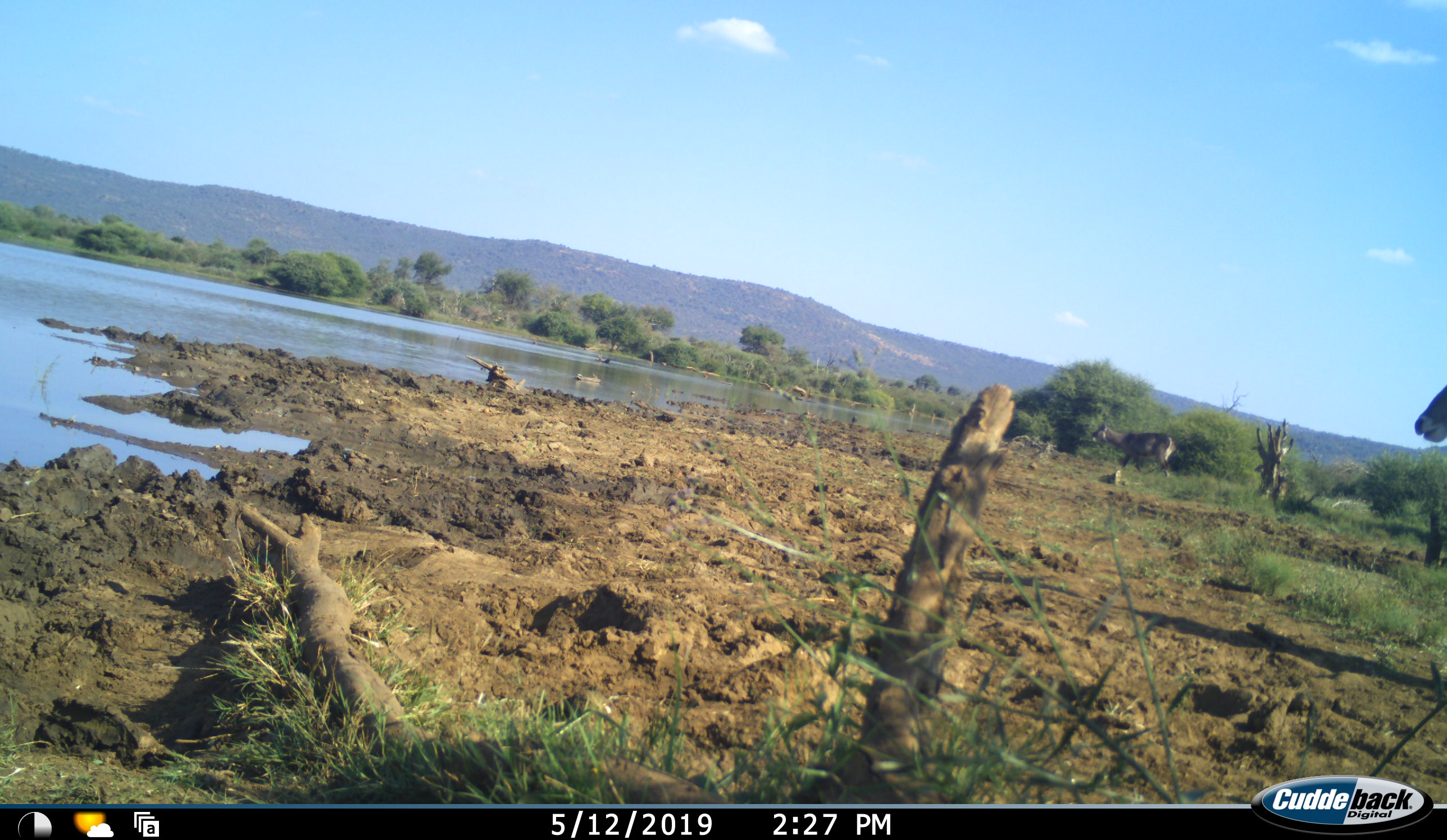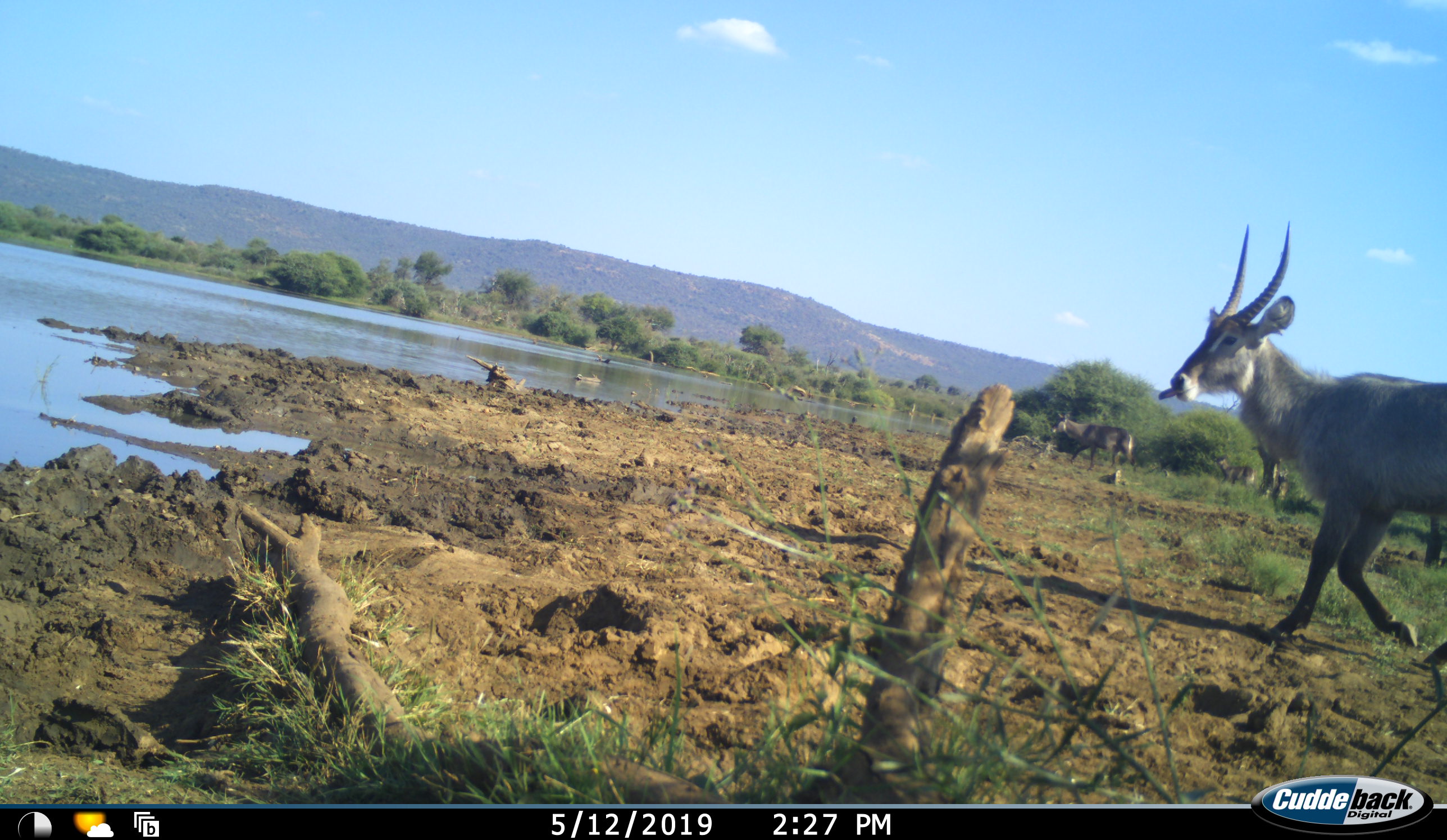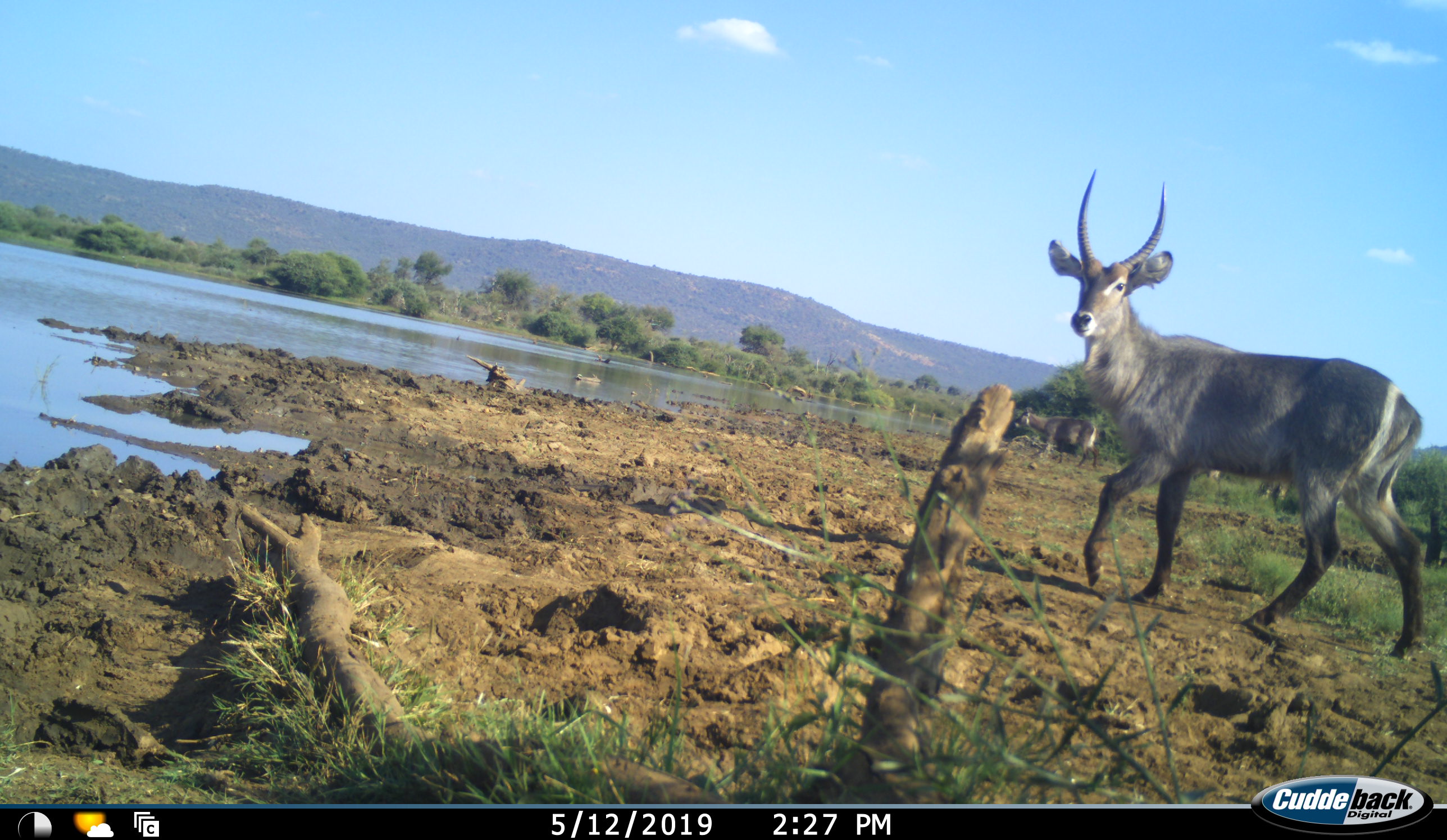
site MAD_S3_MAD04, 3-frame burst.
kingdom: Animalia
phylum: Chordata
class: Mammalia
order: Artiodactyla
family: Bovidae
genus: Kobus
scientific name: Kobus ellipsiprymnus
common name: waterbuck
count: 3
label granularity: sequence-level